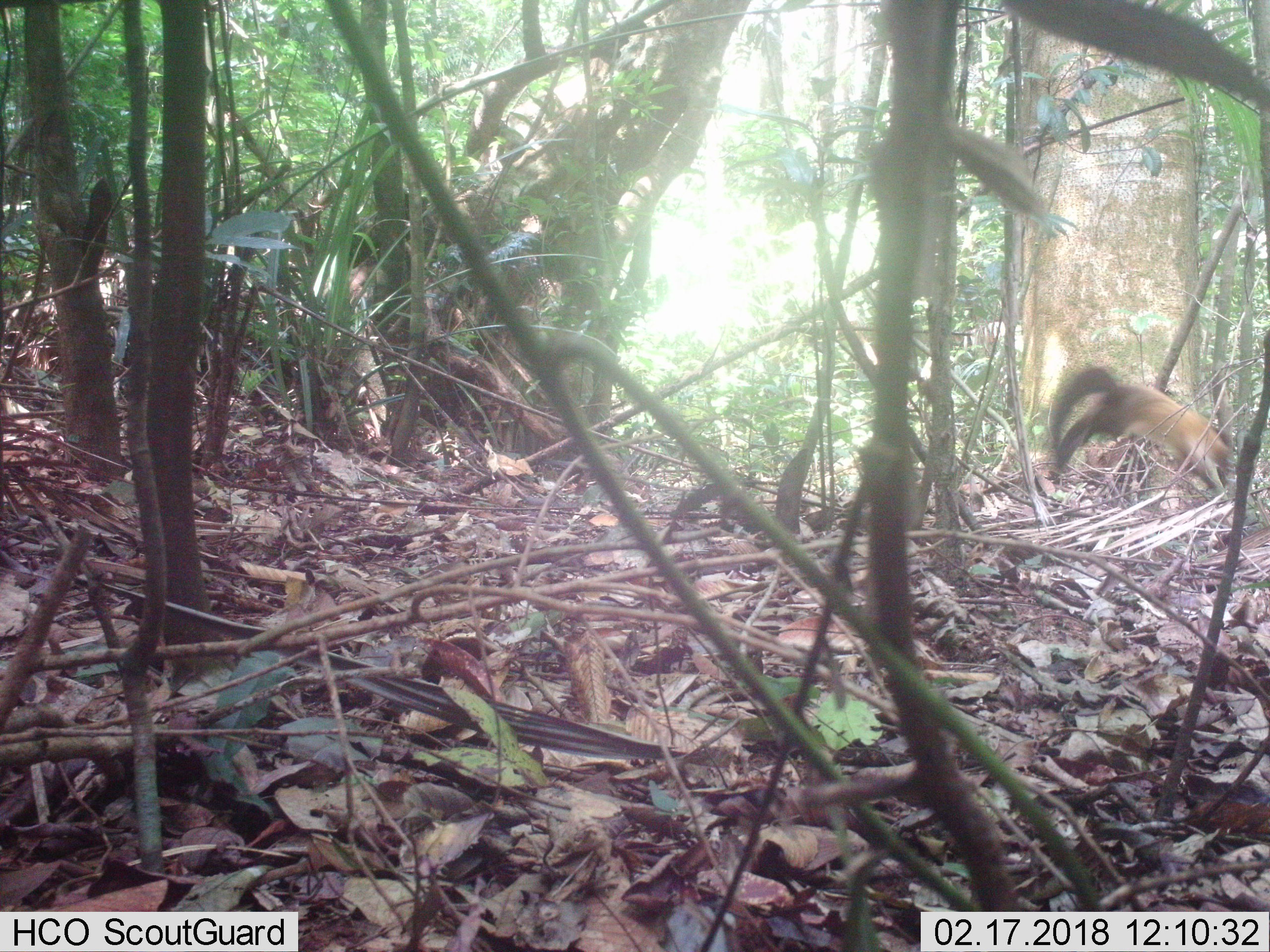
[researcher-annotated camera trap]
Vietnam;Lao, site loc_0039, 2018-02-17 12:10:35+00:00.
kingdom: Animalia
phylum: Chordata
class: Mammalia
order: Carnivora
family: Mustelidae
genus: Martes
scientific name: Martes flavigula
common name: yellow-throated marten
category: yellow throated marten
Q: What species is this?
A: Yellow throated marten (yellow-throated marten) (Martes flavigula).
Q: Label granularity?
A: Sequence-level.